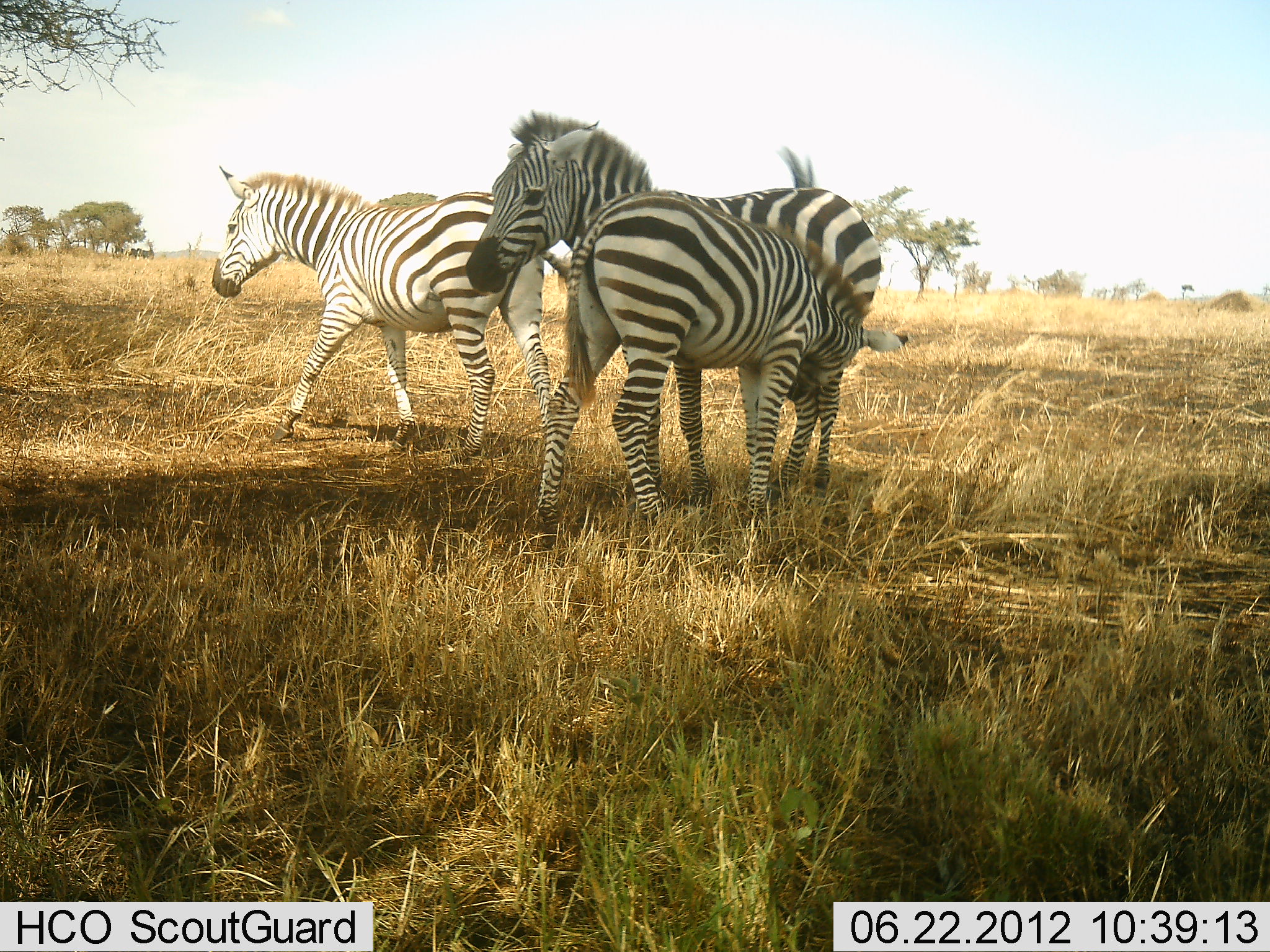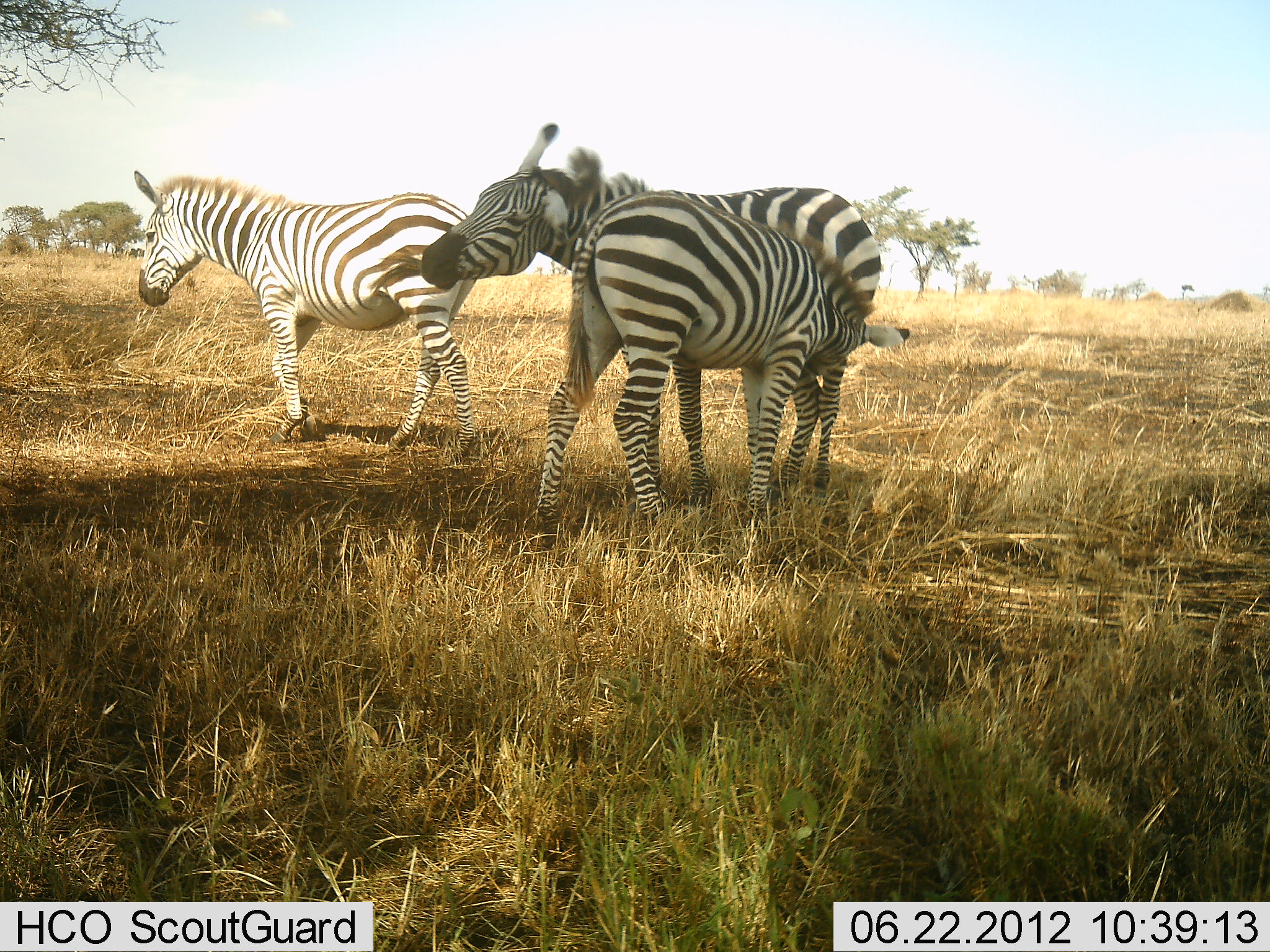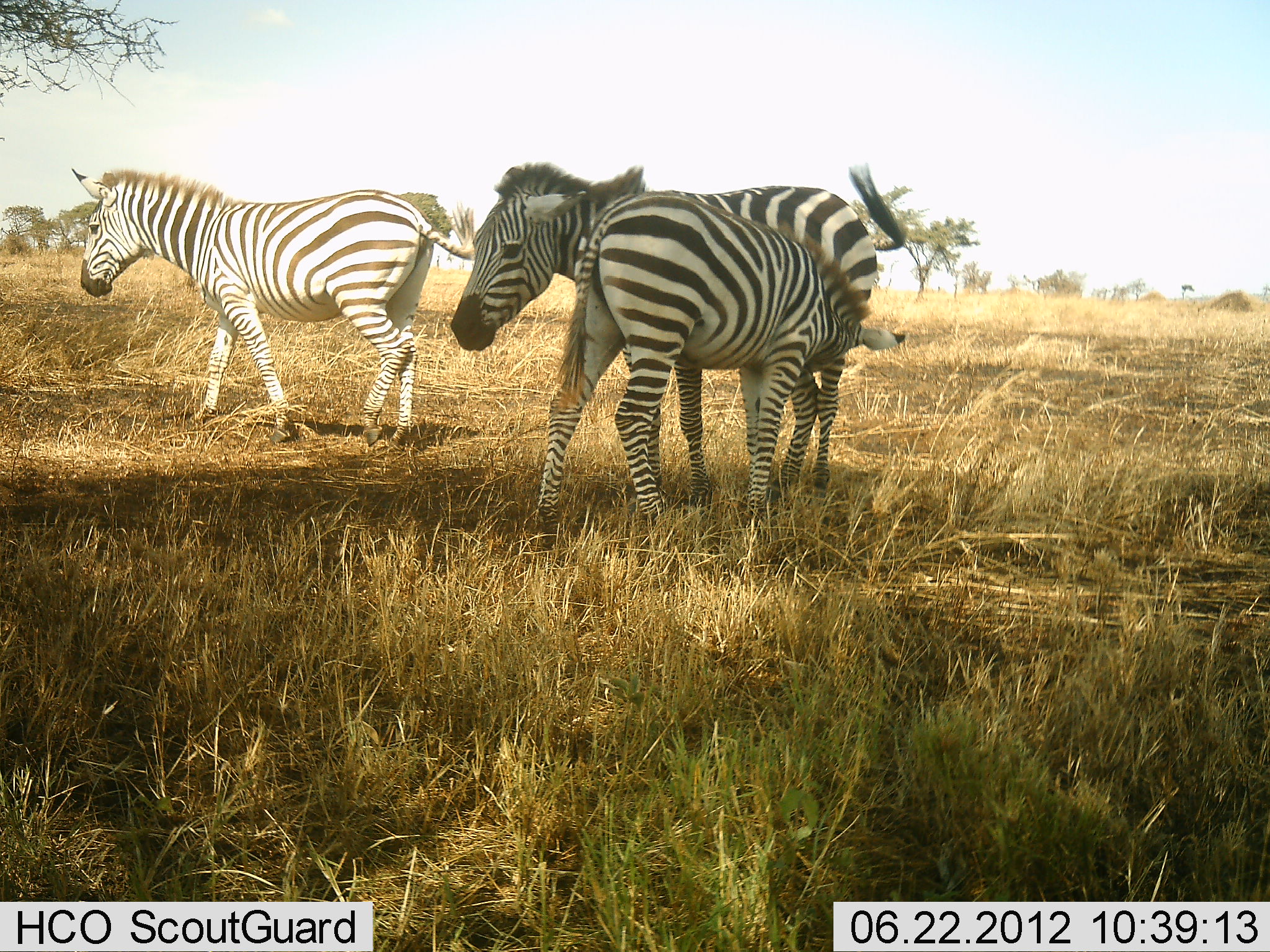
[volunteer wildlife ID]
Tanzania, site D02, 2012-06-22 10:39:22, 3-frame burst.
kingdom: Animalia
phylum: Chordata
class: Mammalia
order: Perissodactyla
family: Equidae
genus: Equus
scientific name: Equus quagga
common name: plains zebra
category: zebra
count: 3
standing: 50%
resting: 0%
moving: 40%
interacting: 80%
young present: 60%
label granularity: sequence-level